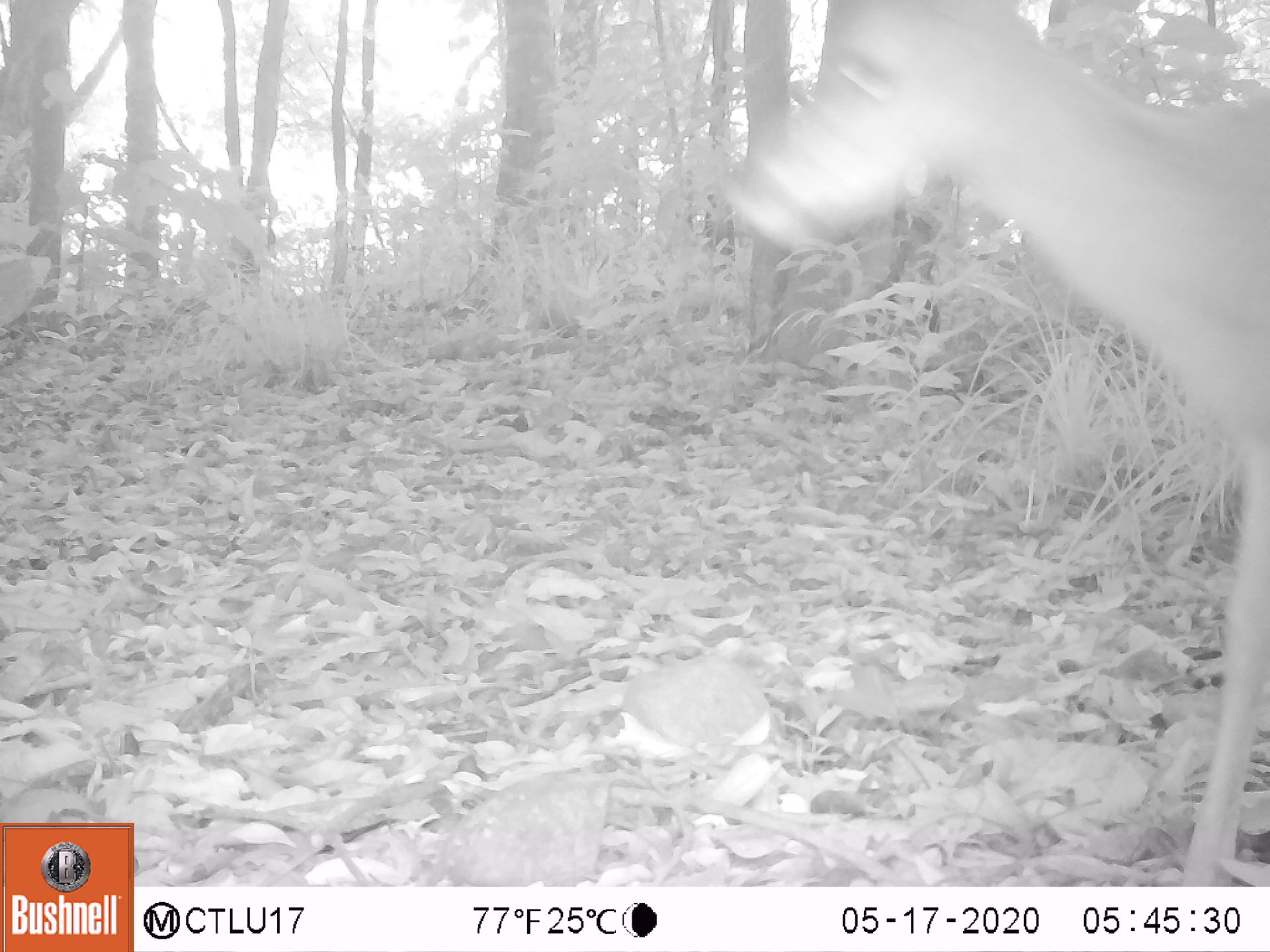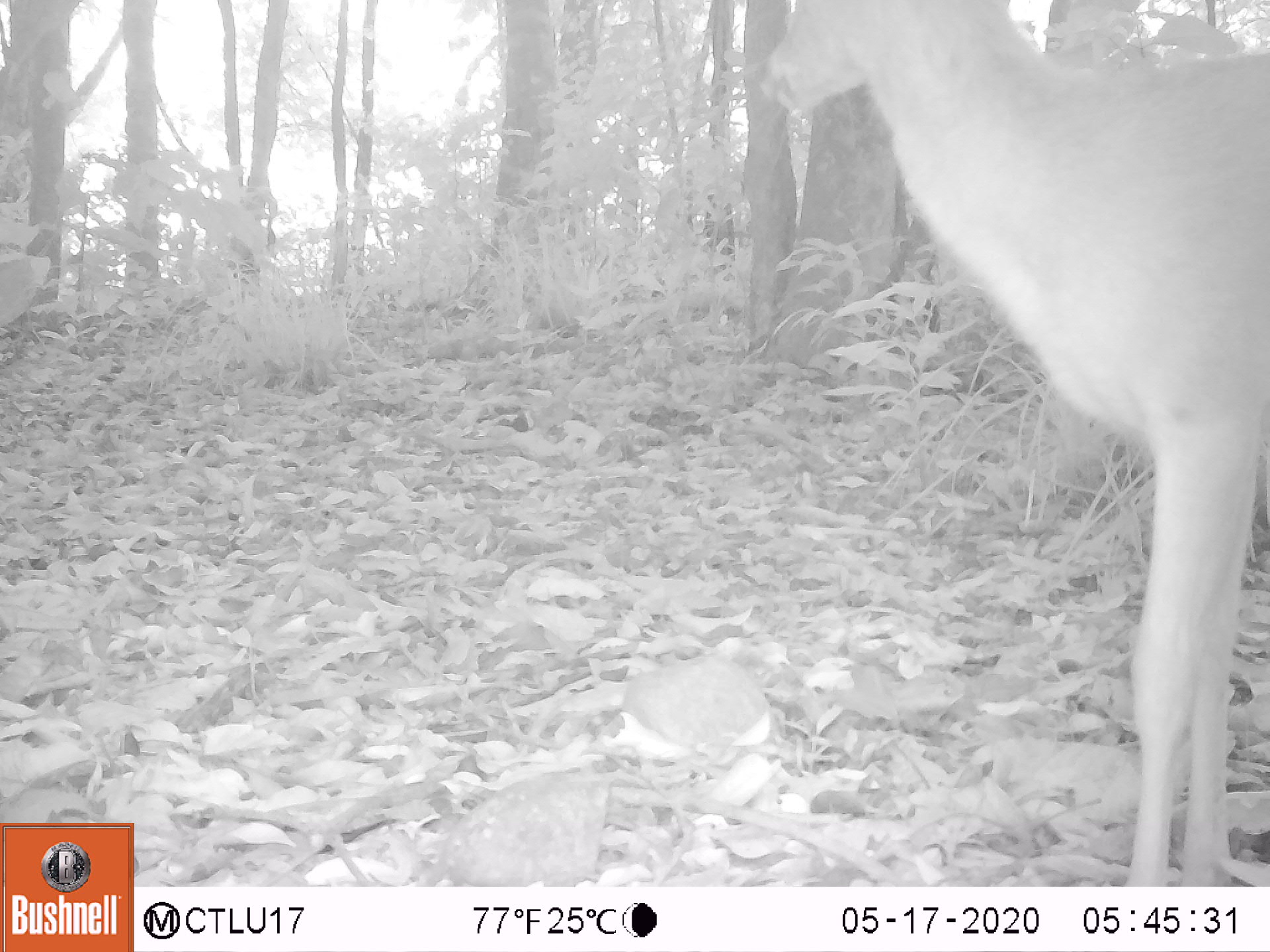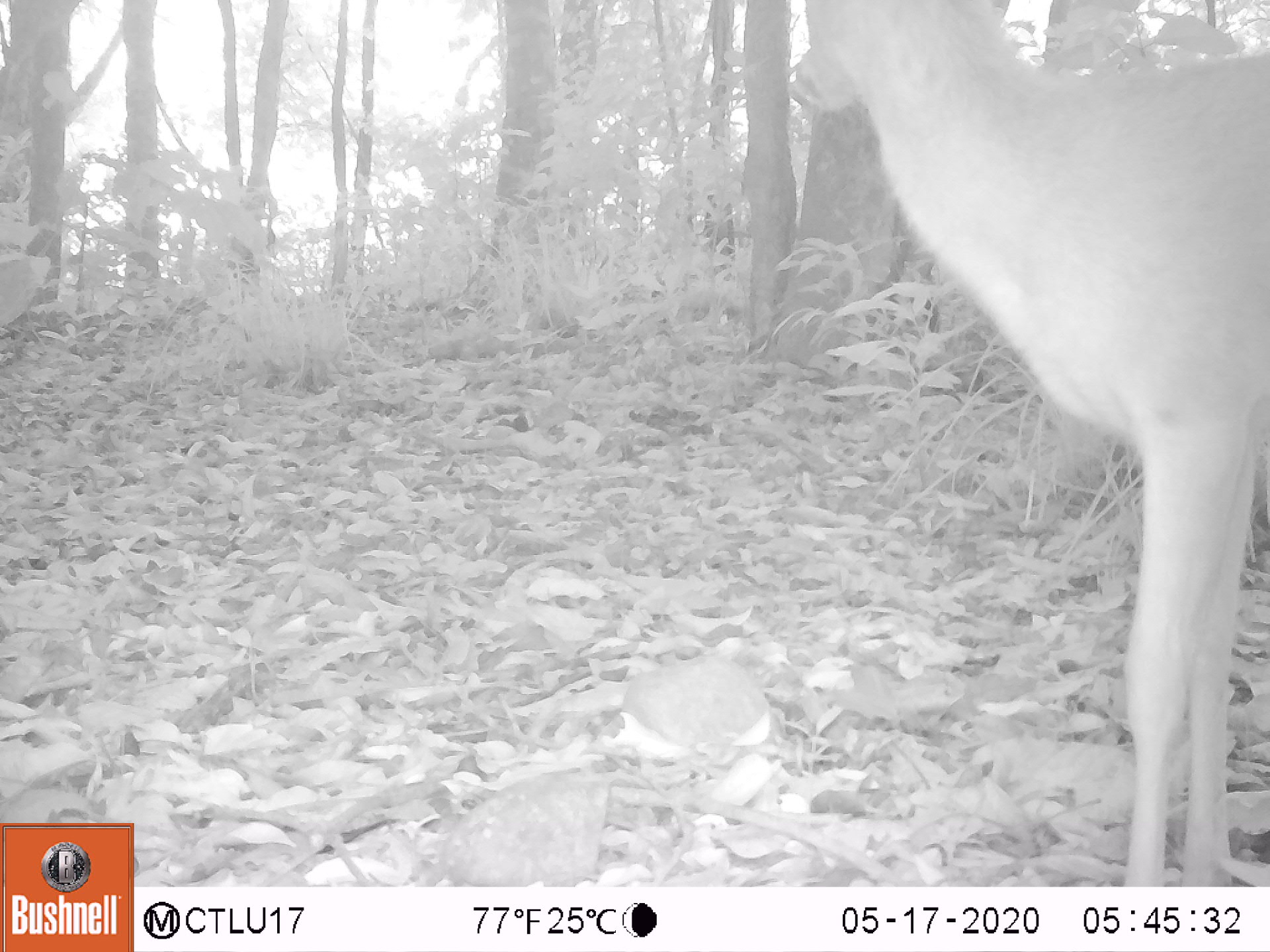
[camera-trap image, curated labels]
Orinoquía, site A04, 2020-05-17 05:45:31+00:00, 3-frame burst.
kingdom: Animalia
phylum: Chordata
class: Mammalia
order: Artiodactyla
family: Cervidae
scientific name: Cervidae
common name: deer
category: unknown cervid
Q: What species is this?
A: Unknown cervid (deer) (Cervidae).